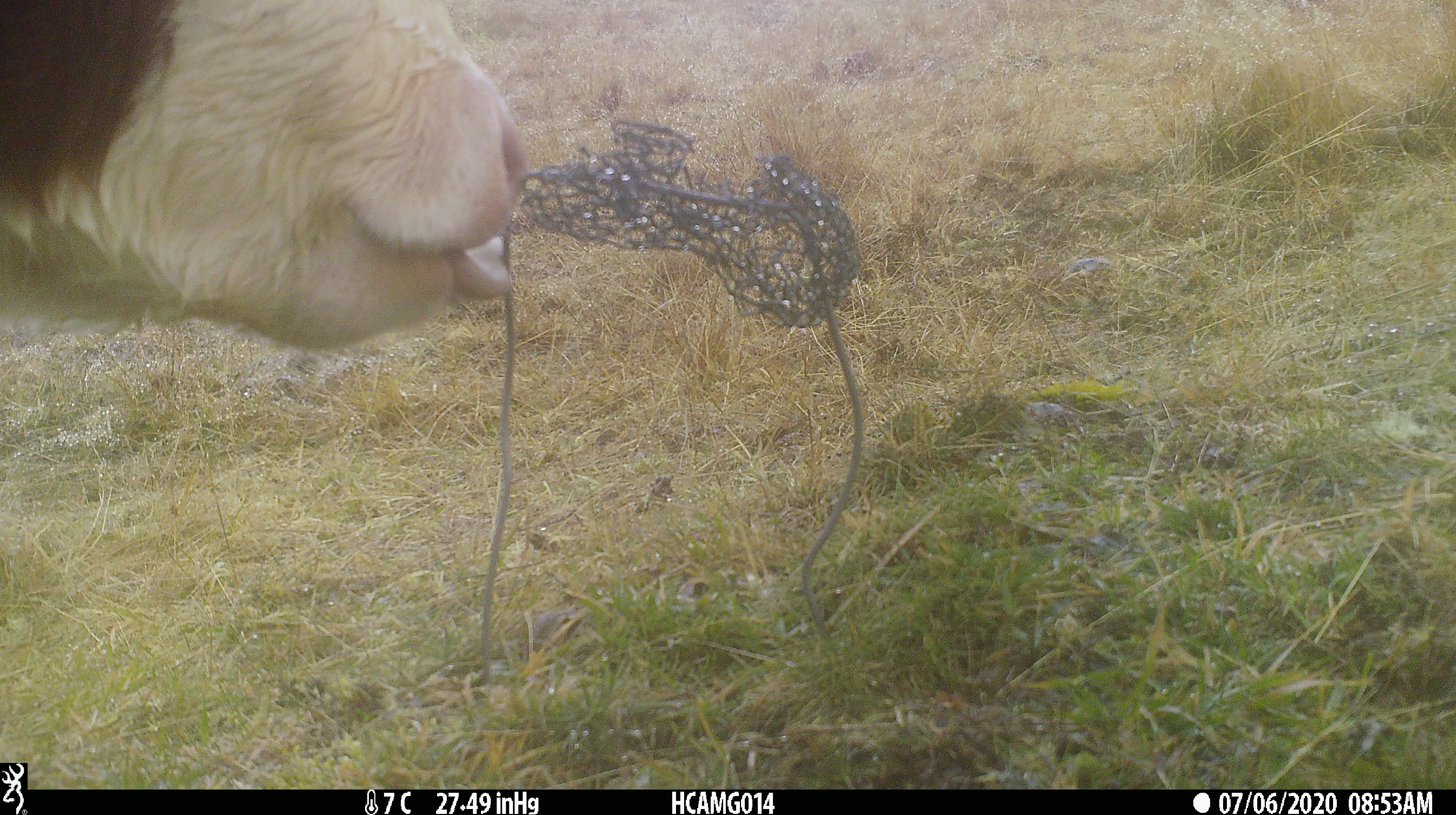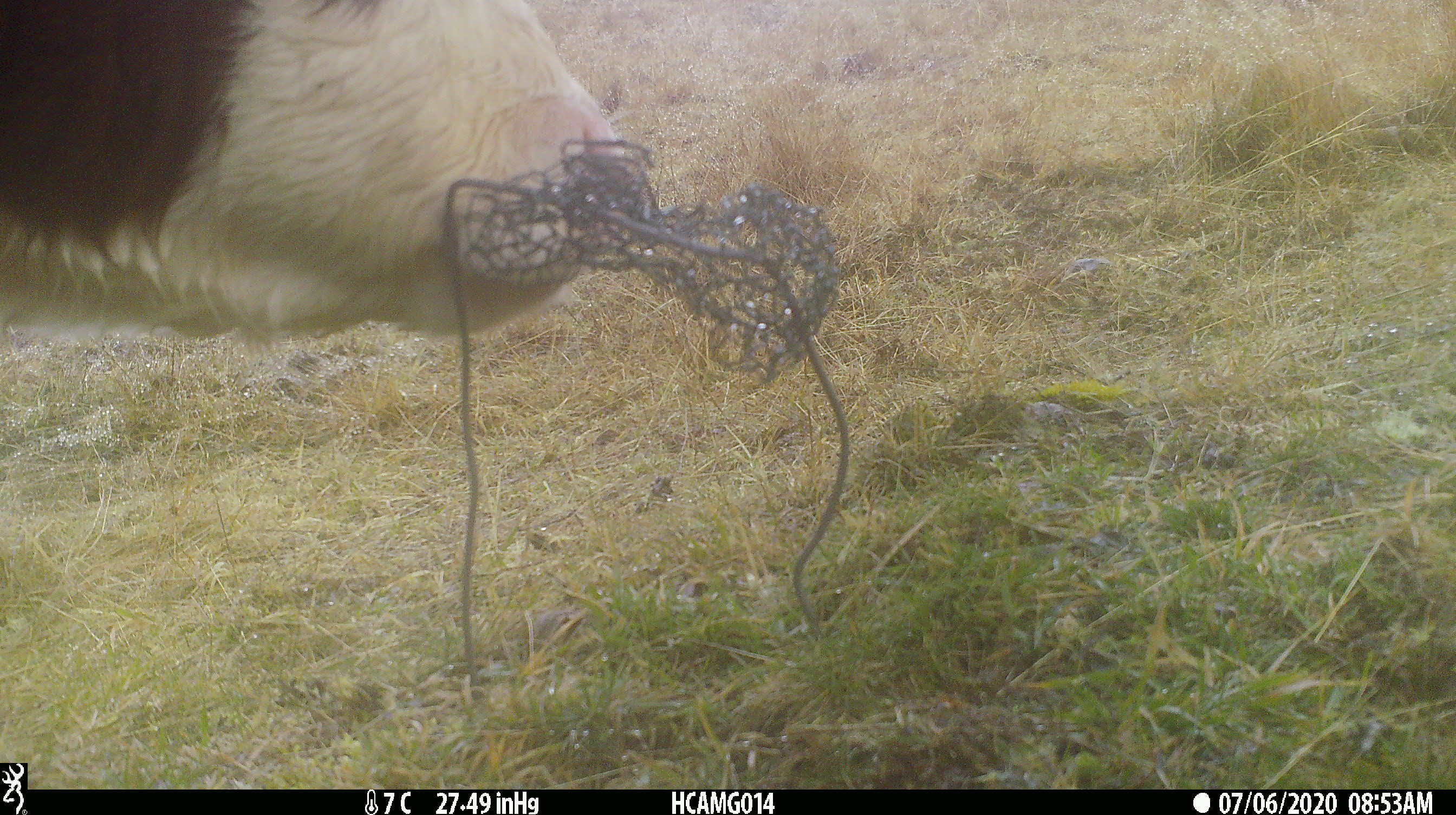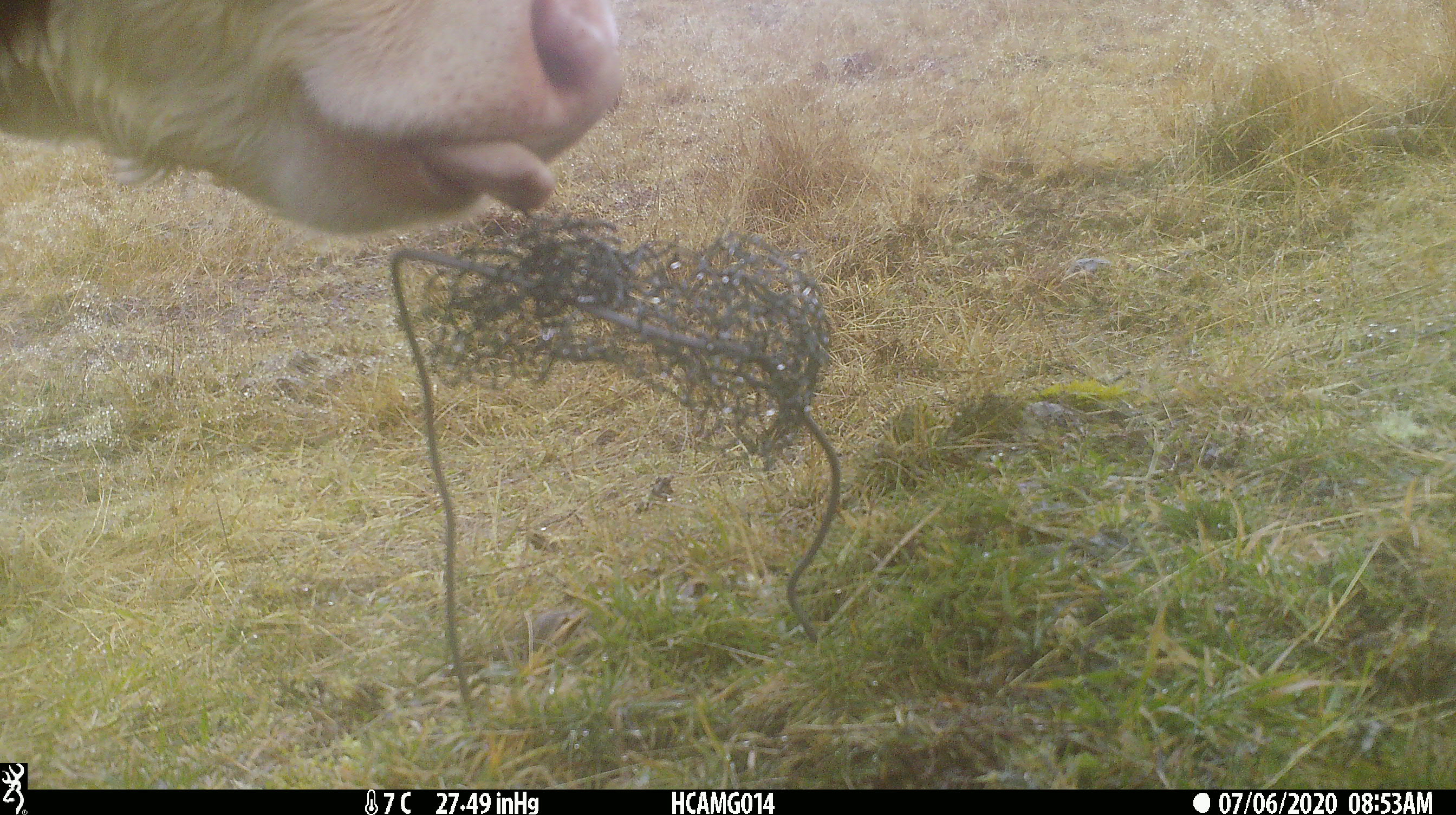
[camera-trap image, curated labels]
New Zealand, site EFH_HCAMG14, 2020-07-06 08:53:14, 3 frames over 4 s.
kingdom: Animalia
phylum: Chordata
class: Mammalia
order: Artiodactyla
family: Bovidae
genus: Bos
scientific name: Bos taurus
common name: domestic cow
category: cow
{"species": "cow (domestic cow) (Bos taurus)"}